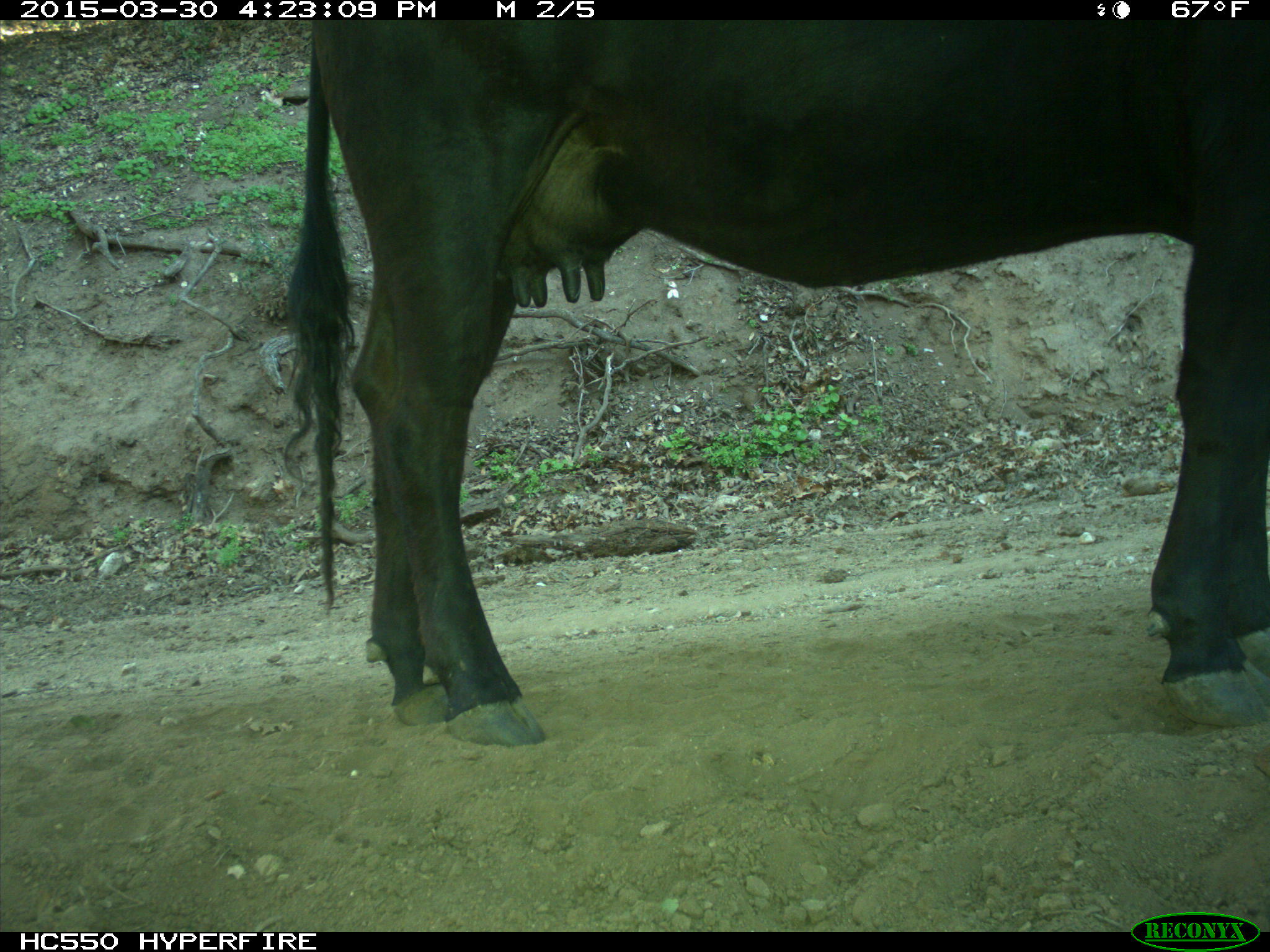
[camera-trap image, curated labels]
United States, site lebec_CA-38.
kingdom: Animalia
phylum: Chordata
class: Mammalia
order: Artiodactyla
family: Bovidae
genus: Bos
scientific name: Bos taurus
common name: domestic cow